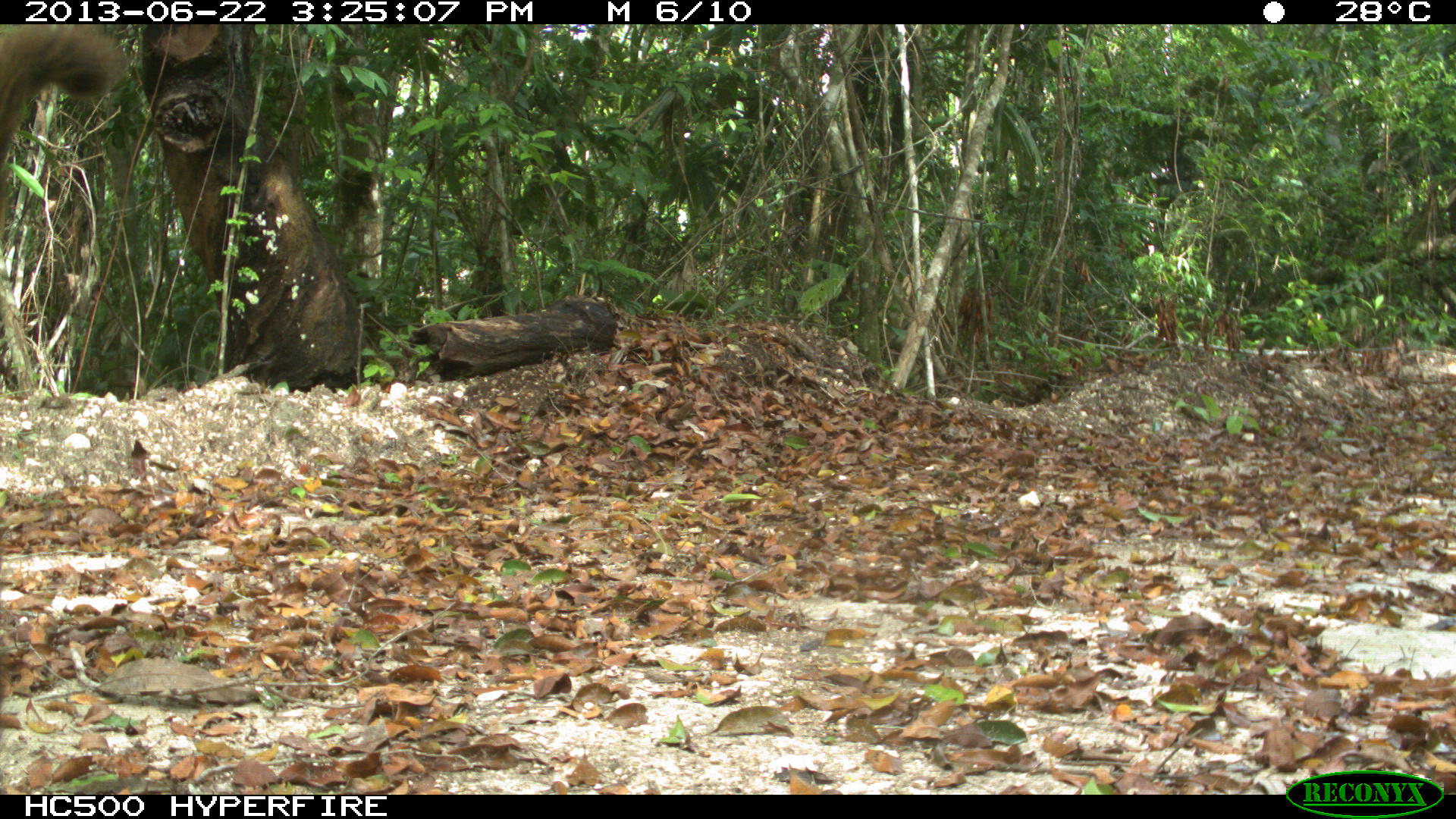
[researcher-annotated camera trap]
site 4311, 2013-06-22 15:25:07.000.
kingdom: Animalia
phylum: Chordata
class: Mammalia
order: Carnivora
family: Procyonidae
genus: Nasua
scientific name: Nasua narica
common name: white-nosed coati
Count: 1.